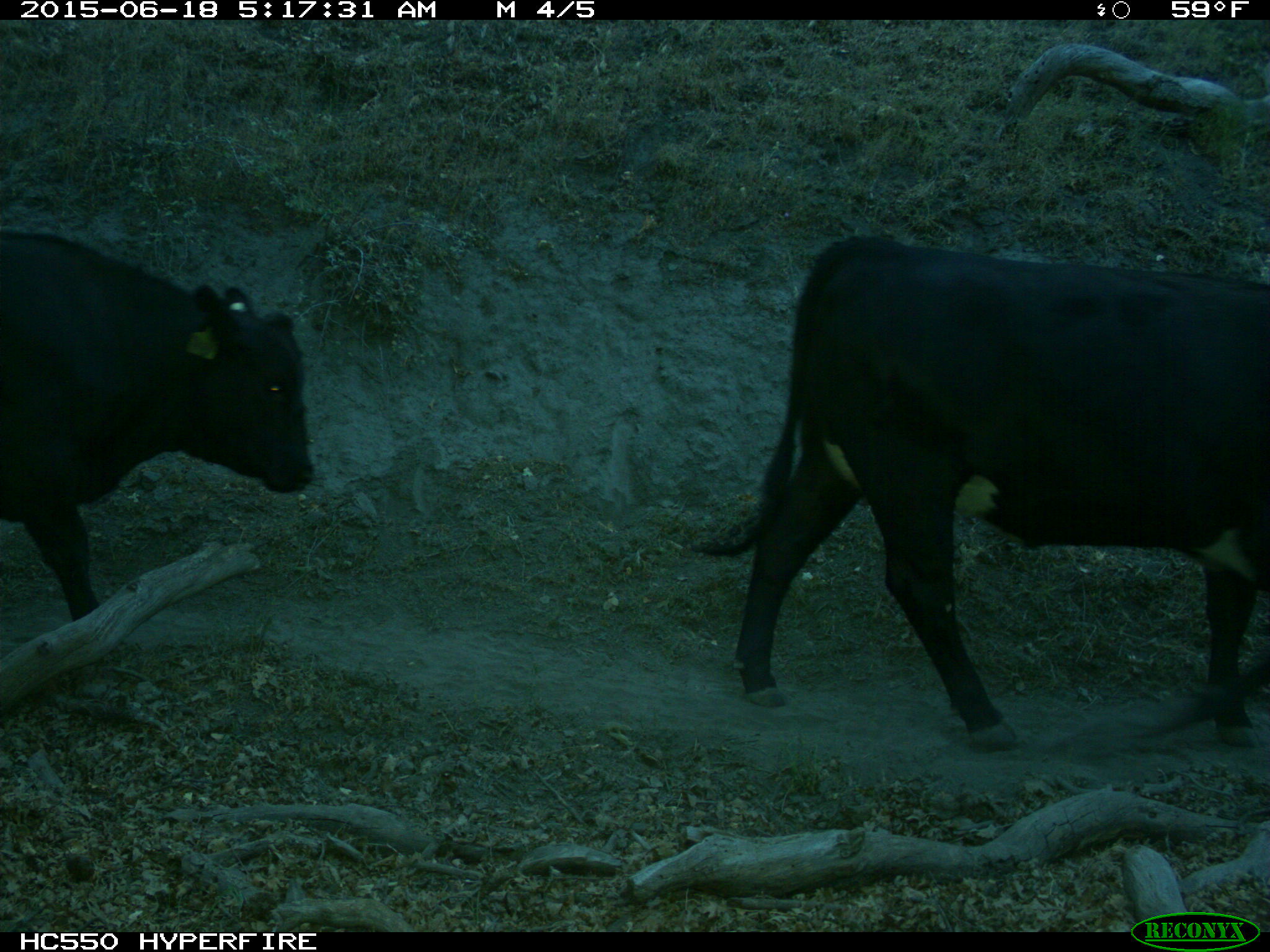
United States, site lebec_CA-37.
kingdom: Animalia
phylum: Chordata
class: Mammalia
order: Artiodactyla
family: Bovidae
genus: Bos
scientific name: Bos taurus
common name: domestic cow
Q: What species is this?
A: Bos taurus (domestic cow).